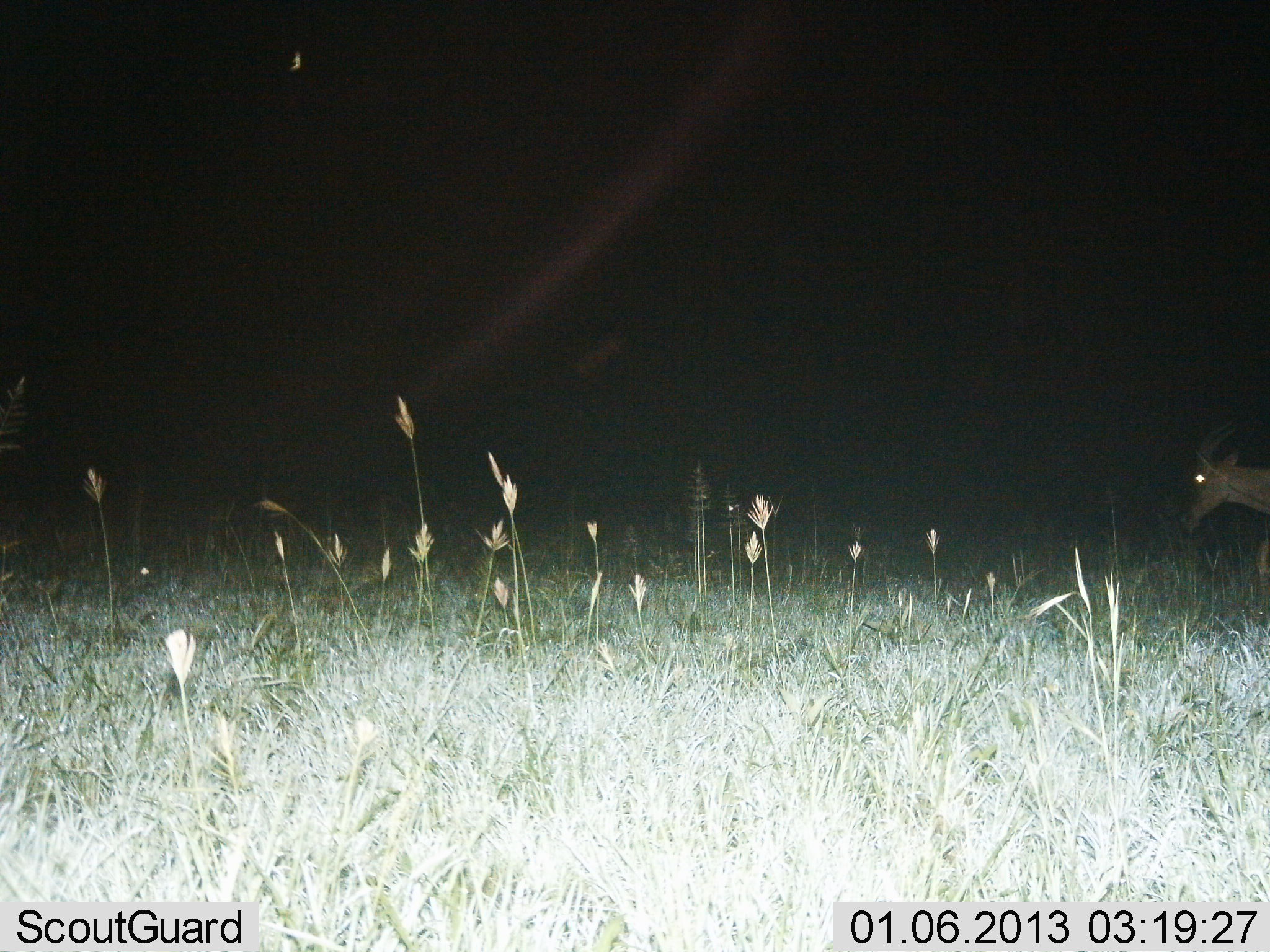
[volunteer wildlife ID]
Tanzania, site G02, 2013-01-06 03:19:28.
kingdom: Animalia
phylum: Chordata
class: Mammalia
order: Artiodactyla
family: Bovidae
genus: Alcelaphus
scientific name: Alcelaphus buselaphus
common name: hartebeest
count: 1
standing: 28%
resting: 0%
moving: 67%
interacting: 0%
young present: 0%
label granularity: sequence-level